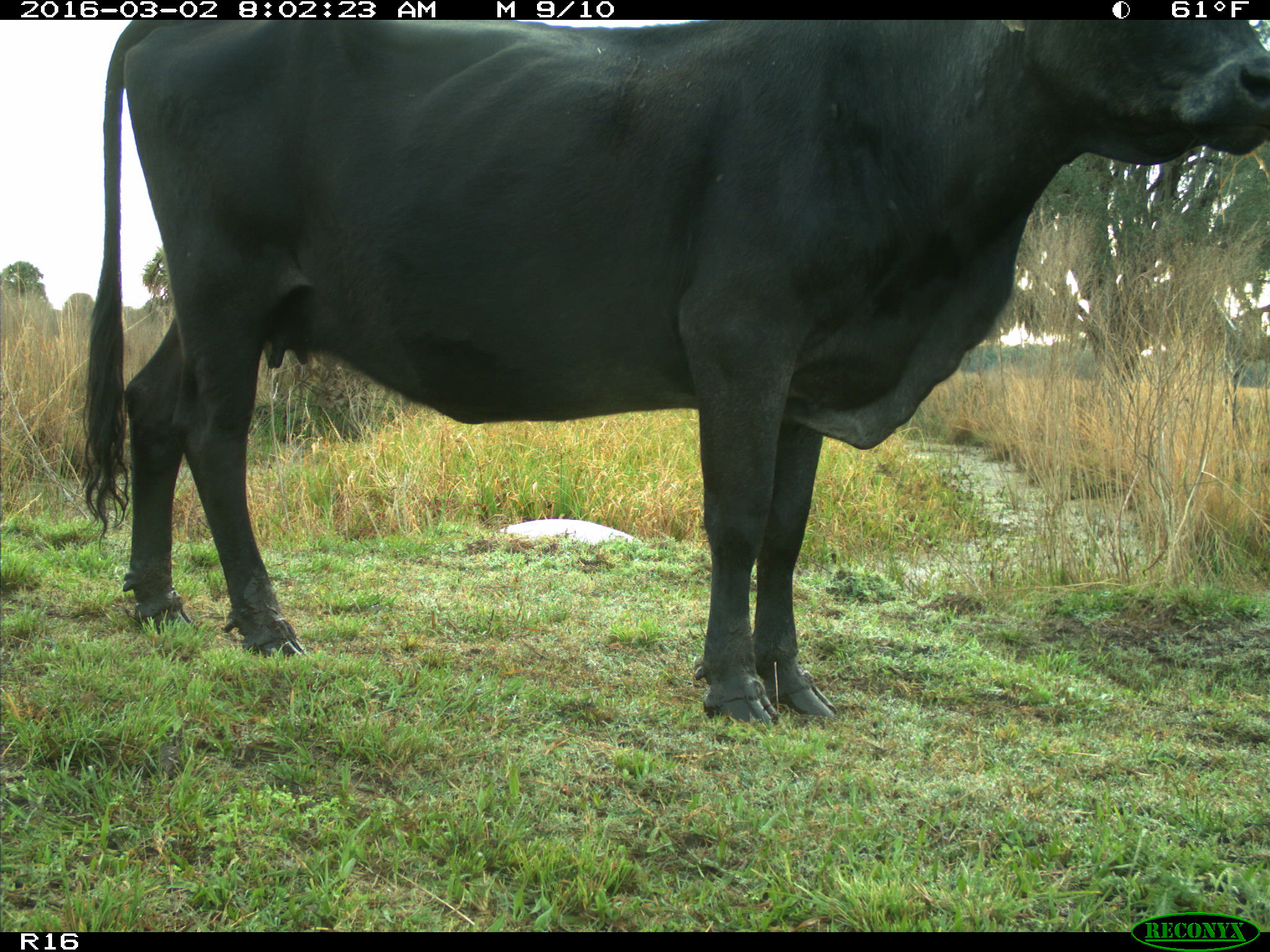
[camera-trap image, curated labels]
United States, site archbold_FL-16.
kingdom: Animalia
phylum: Chordata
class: Mammalia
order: Artiodactyla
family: Bovidae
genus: Bos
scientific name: Bos taurus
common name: domestic cow